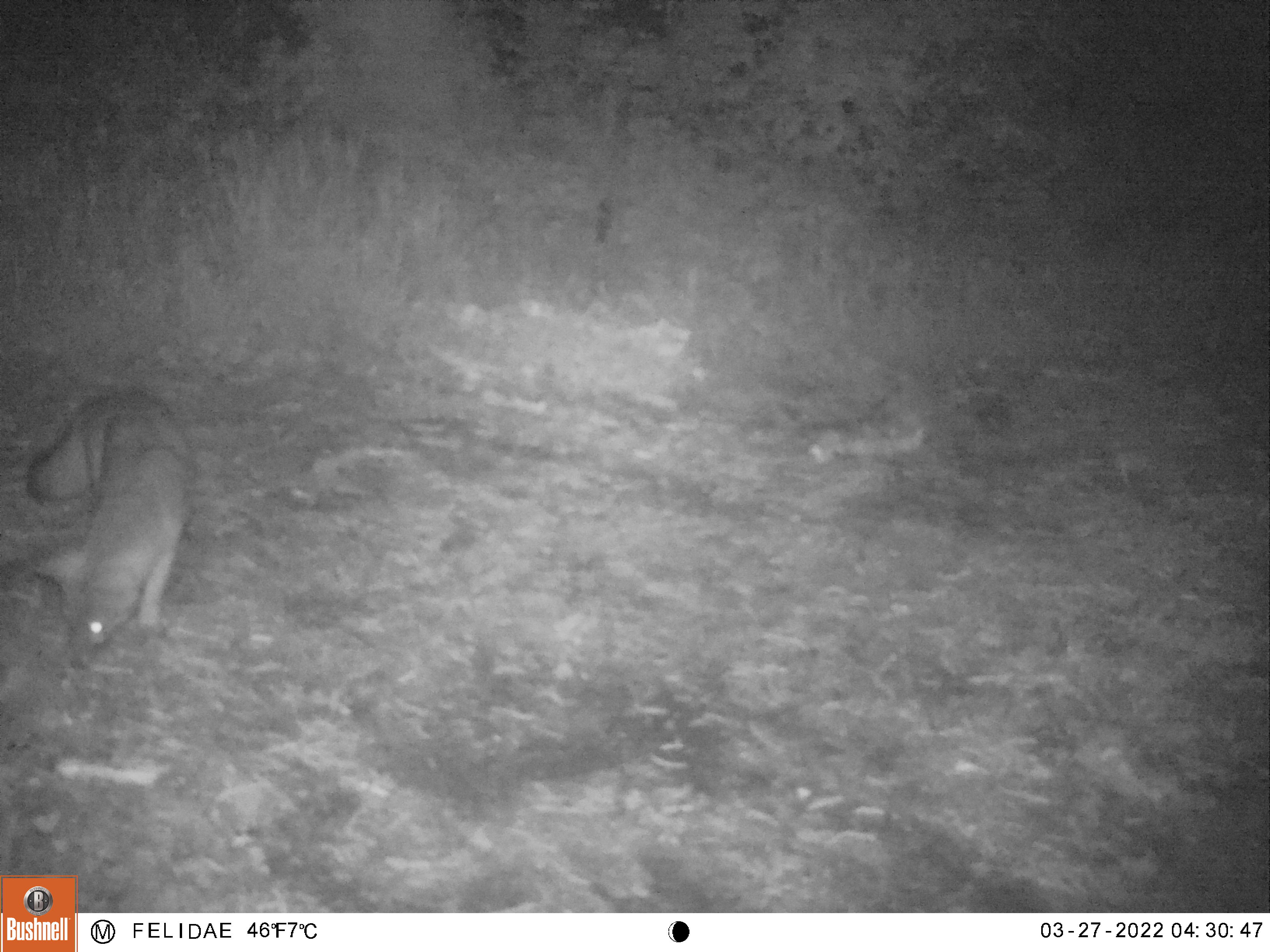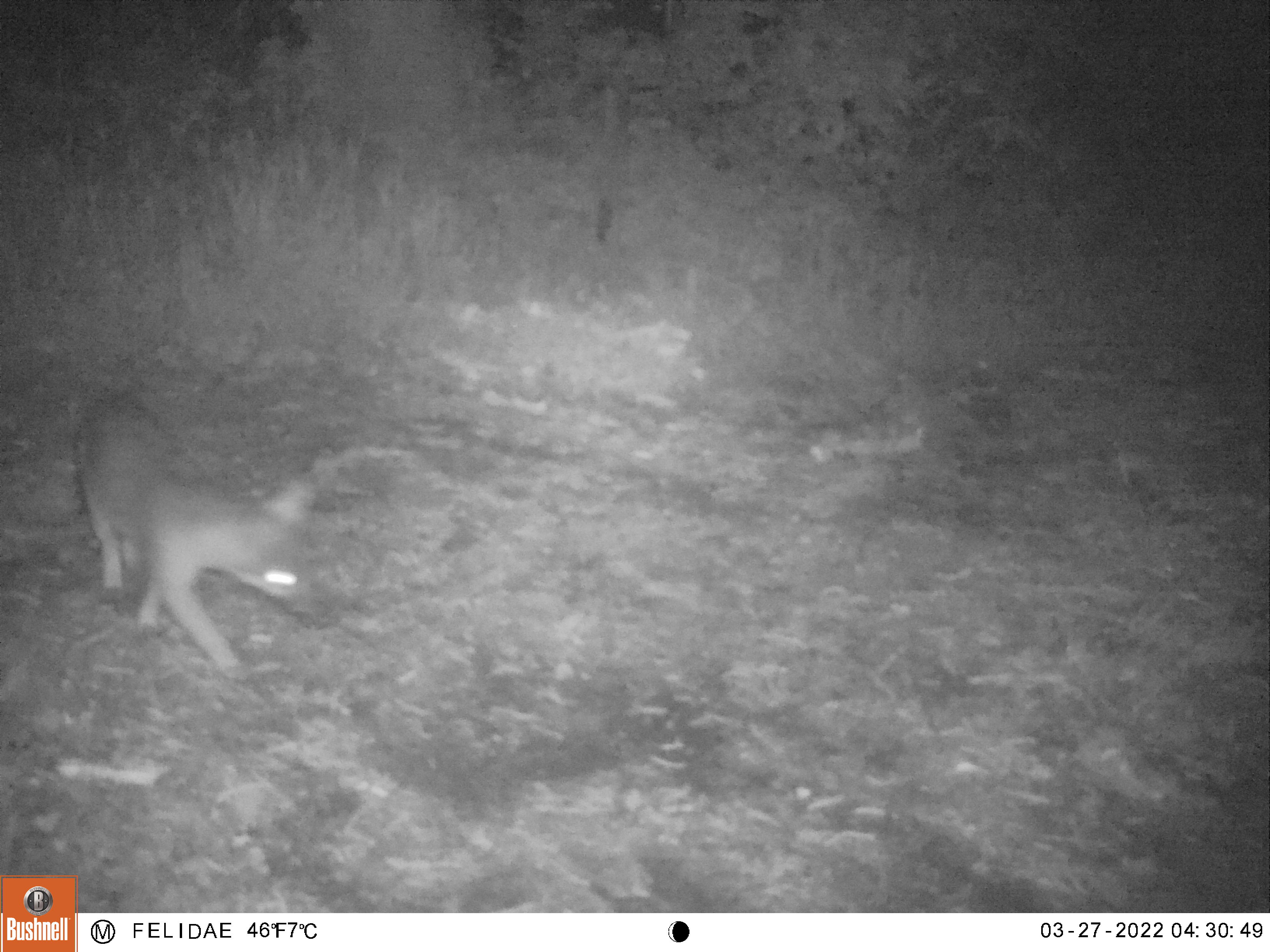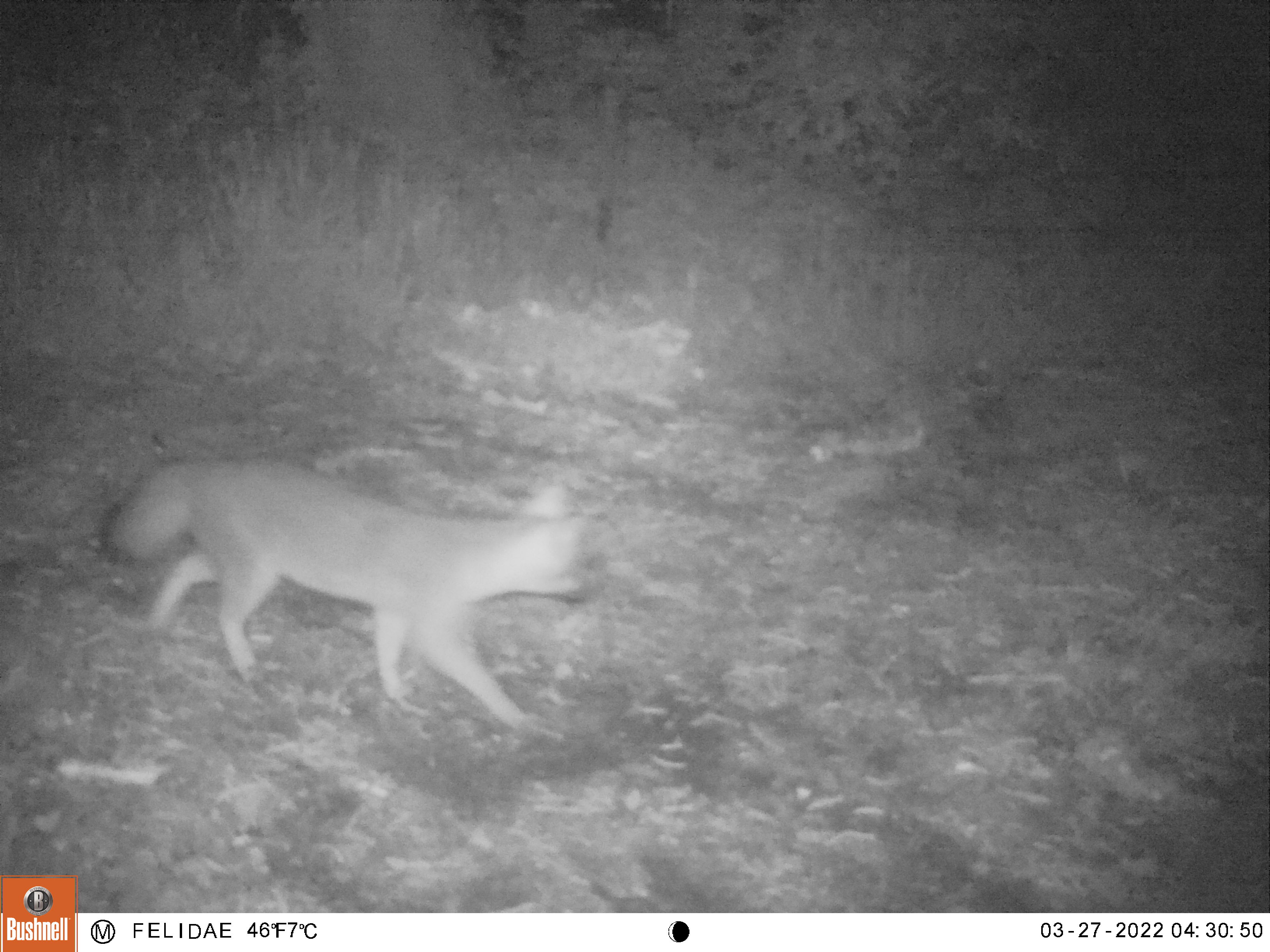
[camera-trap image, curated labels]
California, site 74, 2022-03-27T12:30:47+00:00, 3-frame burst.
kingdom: Animalia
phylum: Chordata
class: Mammalia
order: Carnivora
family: Canidae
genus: Urocyon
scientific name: Urocyon cinereoargenteus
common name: gray fox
Gray fox (Urocyon cinereoargenteus).